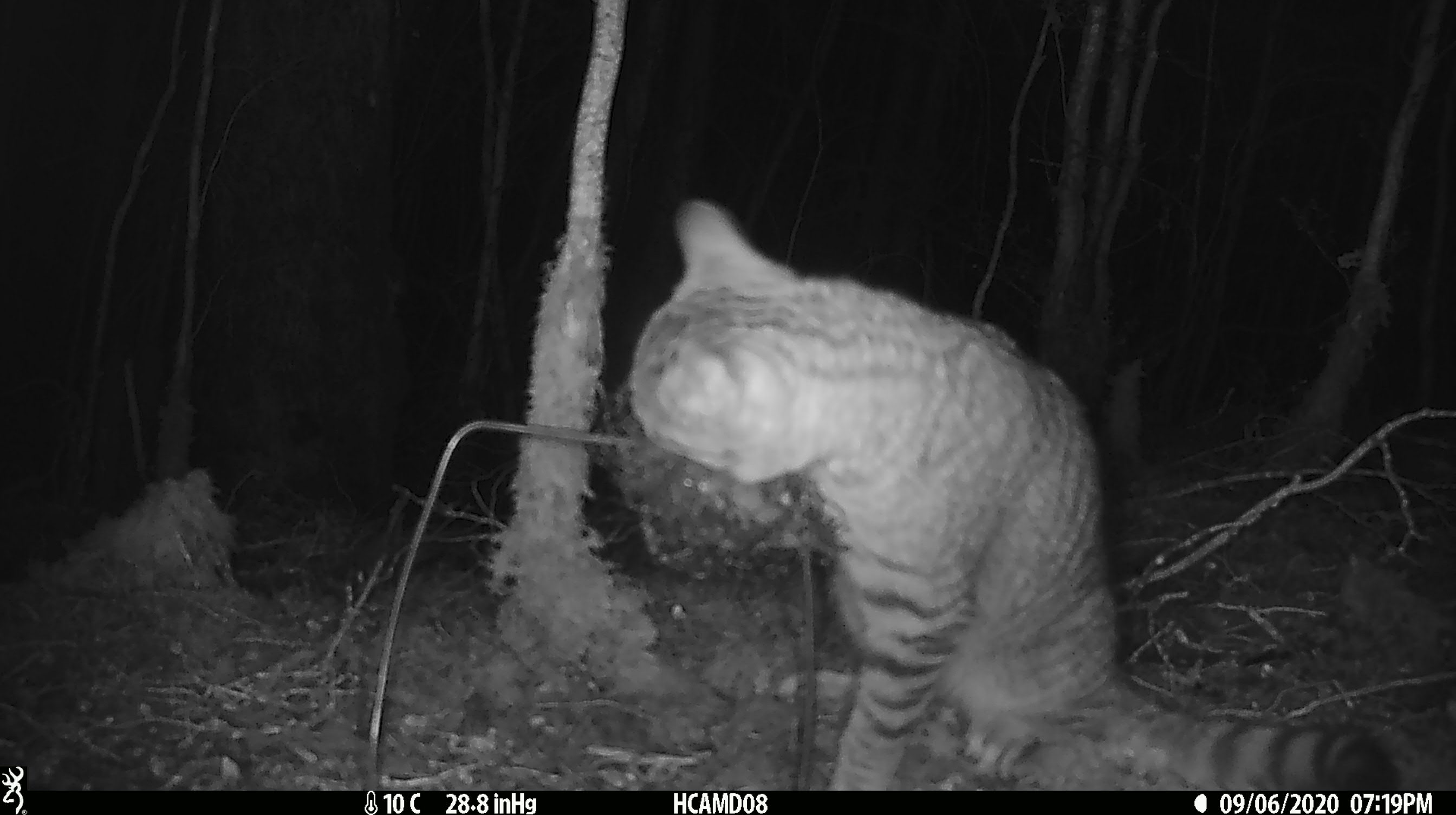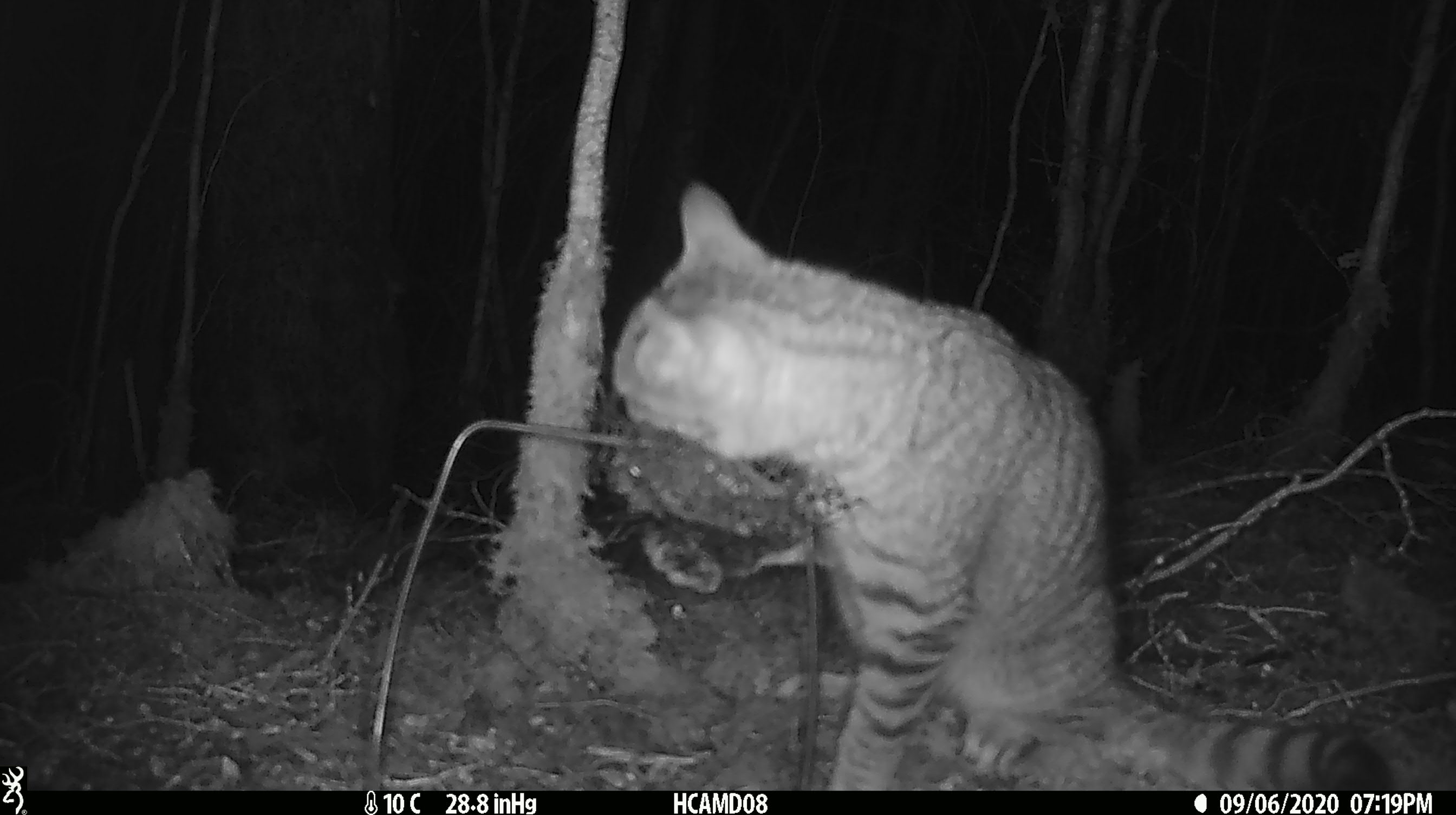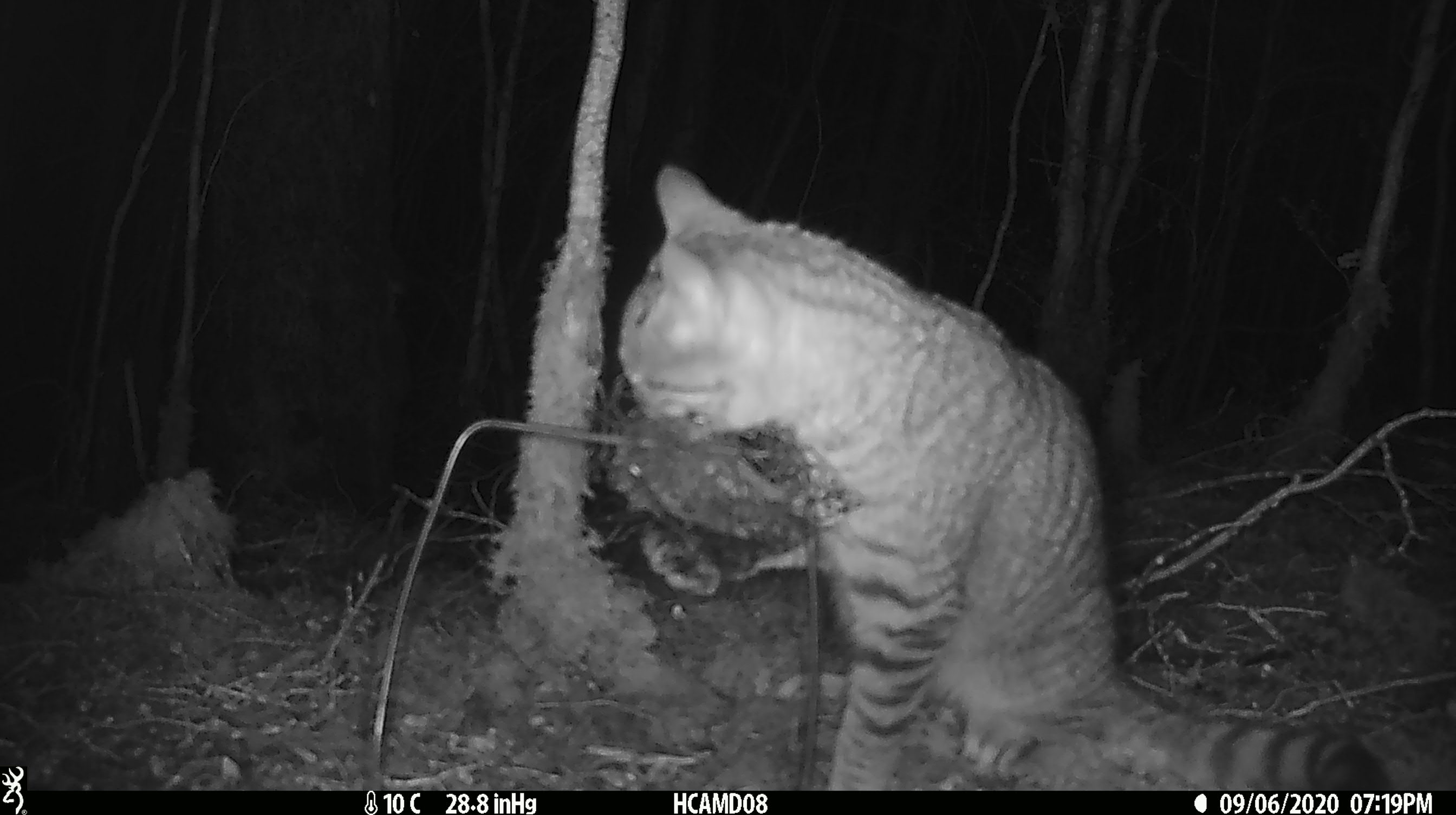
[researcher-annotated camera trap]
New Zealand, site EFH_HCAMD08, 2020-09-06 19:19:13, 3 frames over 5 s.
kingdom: Animalia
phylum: Chordata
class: Mammalia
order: Carnivora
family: Felidae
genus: Felis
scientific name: Felis catus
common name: domestic cat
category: cat